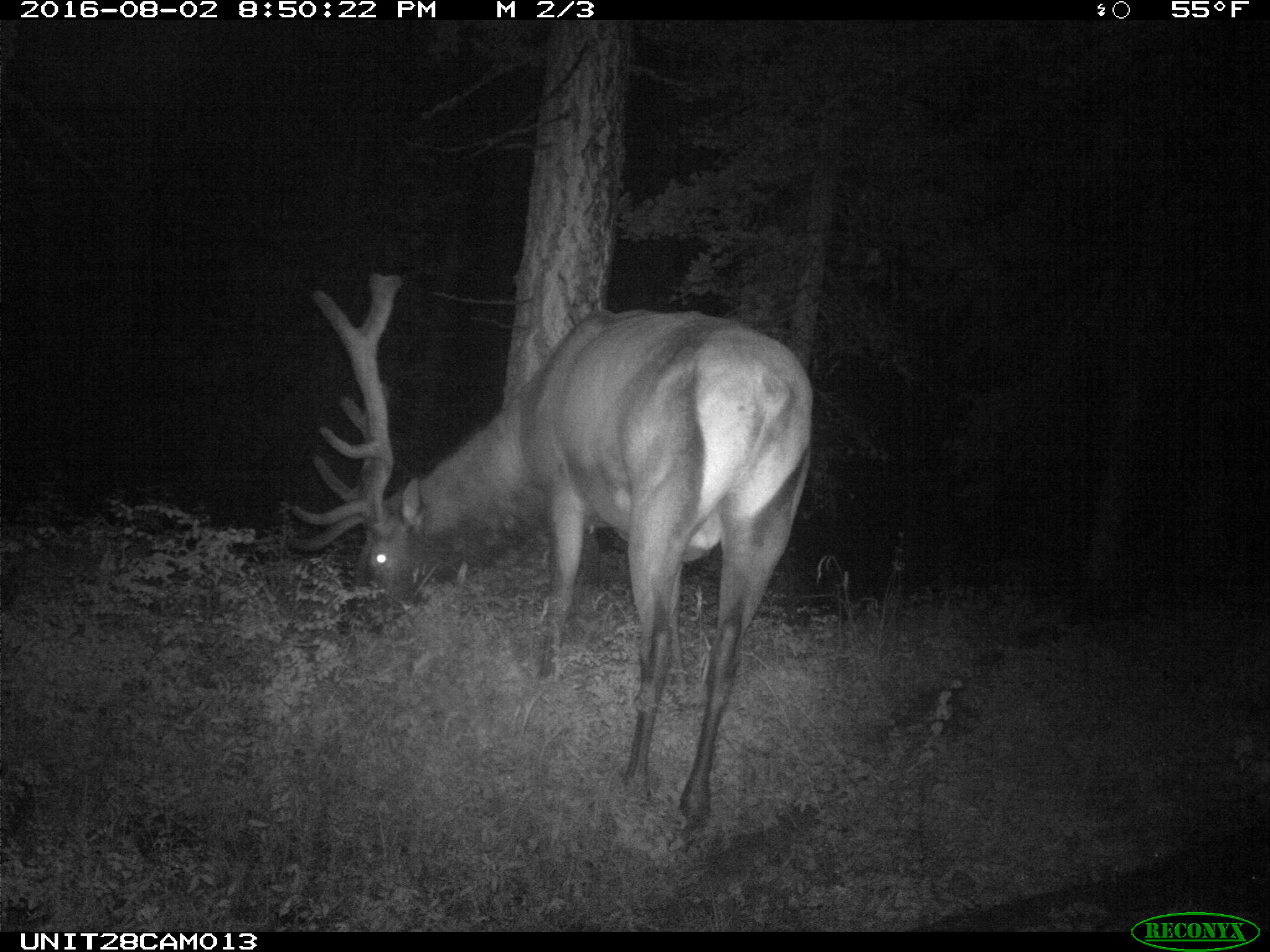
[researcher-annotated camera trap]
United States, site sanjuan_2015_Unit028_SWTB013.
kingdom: Animalia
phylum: Chordata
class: Mammalia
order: Artiodactyla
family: Cervidae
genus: Cervus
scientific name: Cervus elaphus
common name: red deer